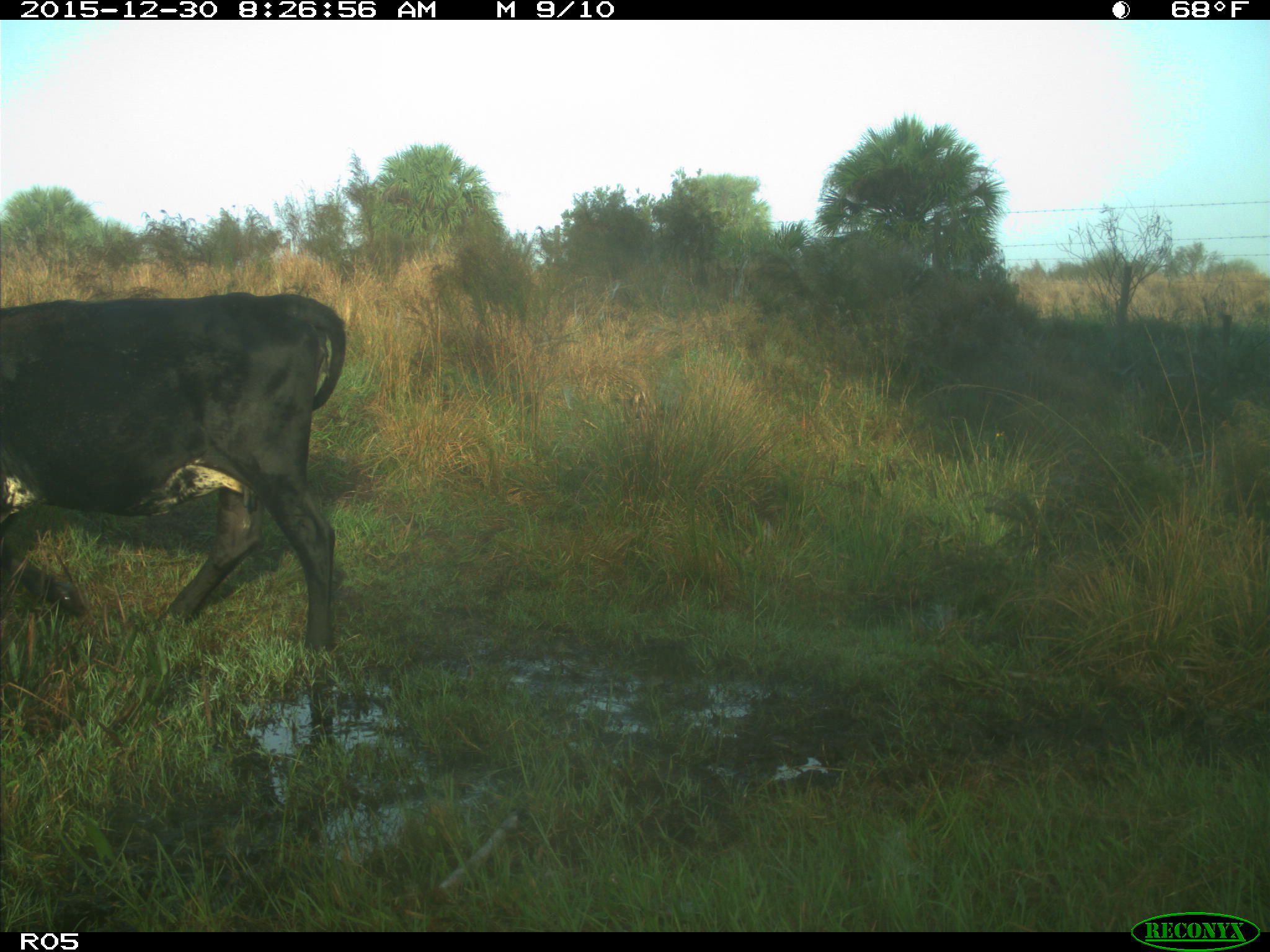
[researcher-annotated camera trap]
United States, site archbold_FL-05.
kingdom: Animalia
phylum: Chordata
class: Mammalia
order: Artiodactyla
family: Bovidae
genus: Bos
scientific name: Bos taurus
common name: domestic cow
Bos taurus (domestic cow).